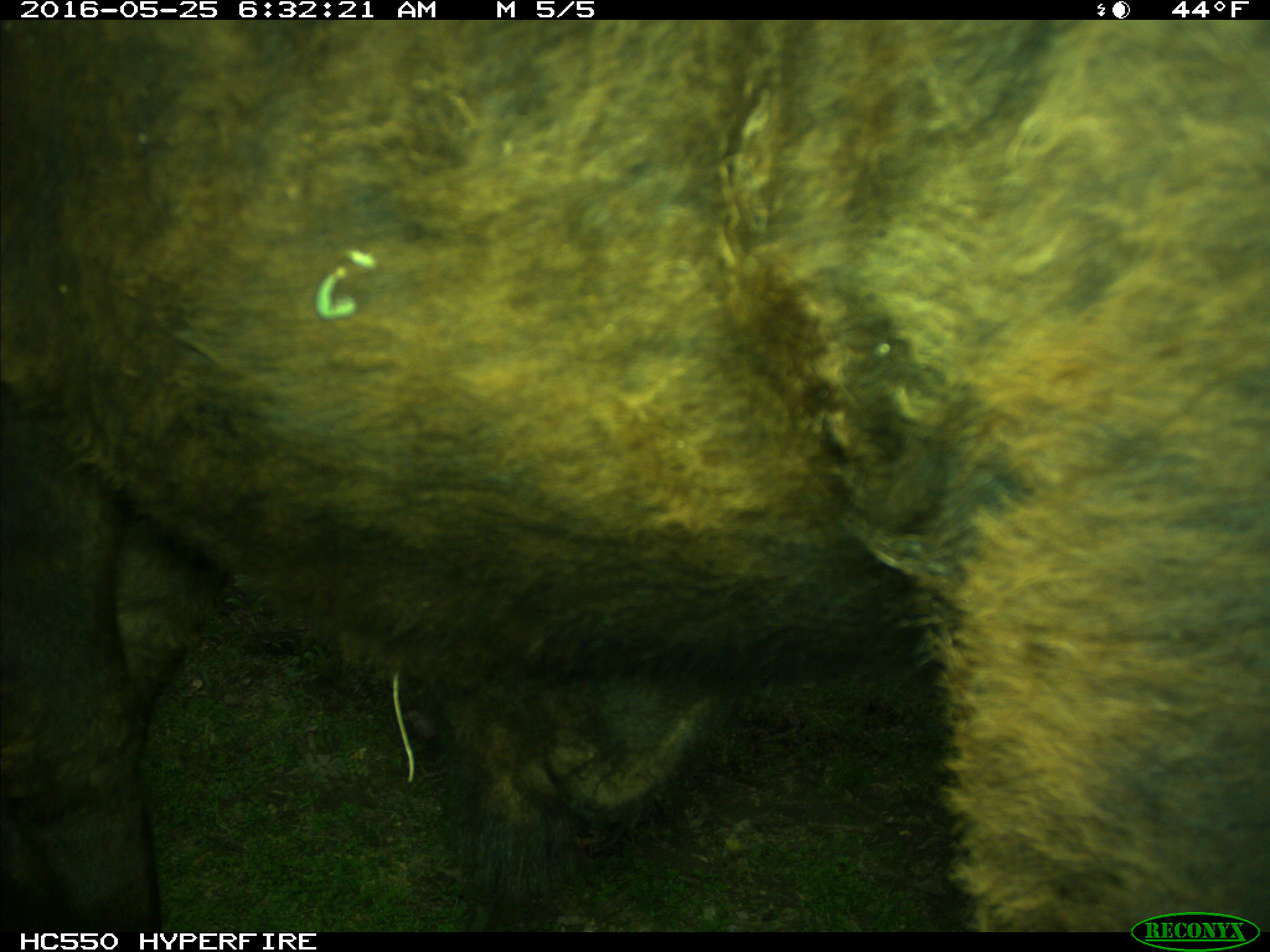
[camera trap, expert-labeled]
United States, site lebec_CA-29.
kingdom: Animalia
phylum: Chordata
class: Mammalia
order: Artiodactyla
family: Bovidae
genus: Bos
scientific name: Bos taurus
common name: domestic cow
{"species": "Bos taurus (domestic cow)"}